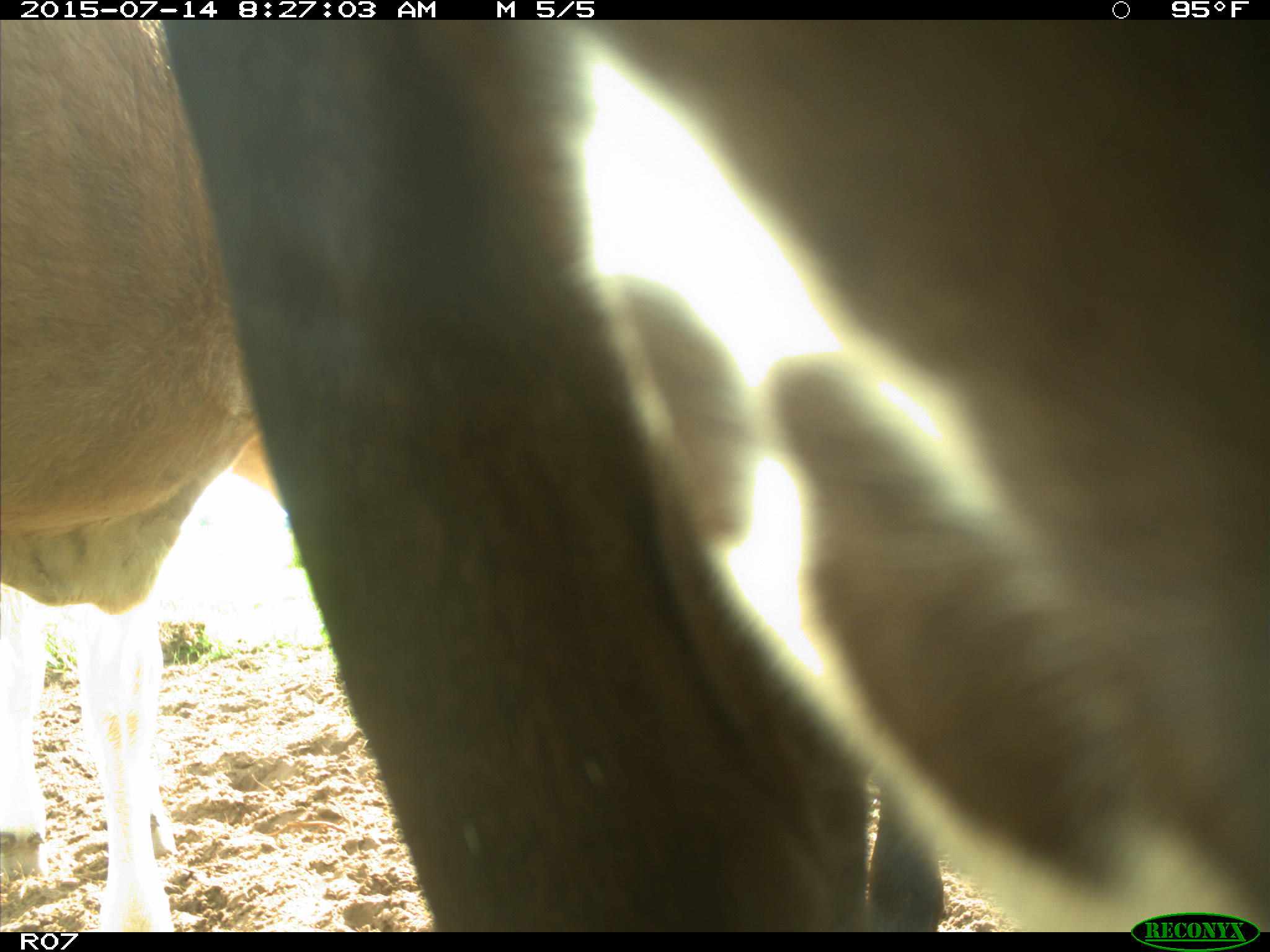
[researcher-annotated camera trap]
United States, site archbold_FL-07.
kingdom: Animalia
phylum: Chordata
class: Mammalia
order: Artiodactyla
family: Bovidae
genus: Bos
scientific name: Bos taurus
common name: domestic cow